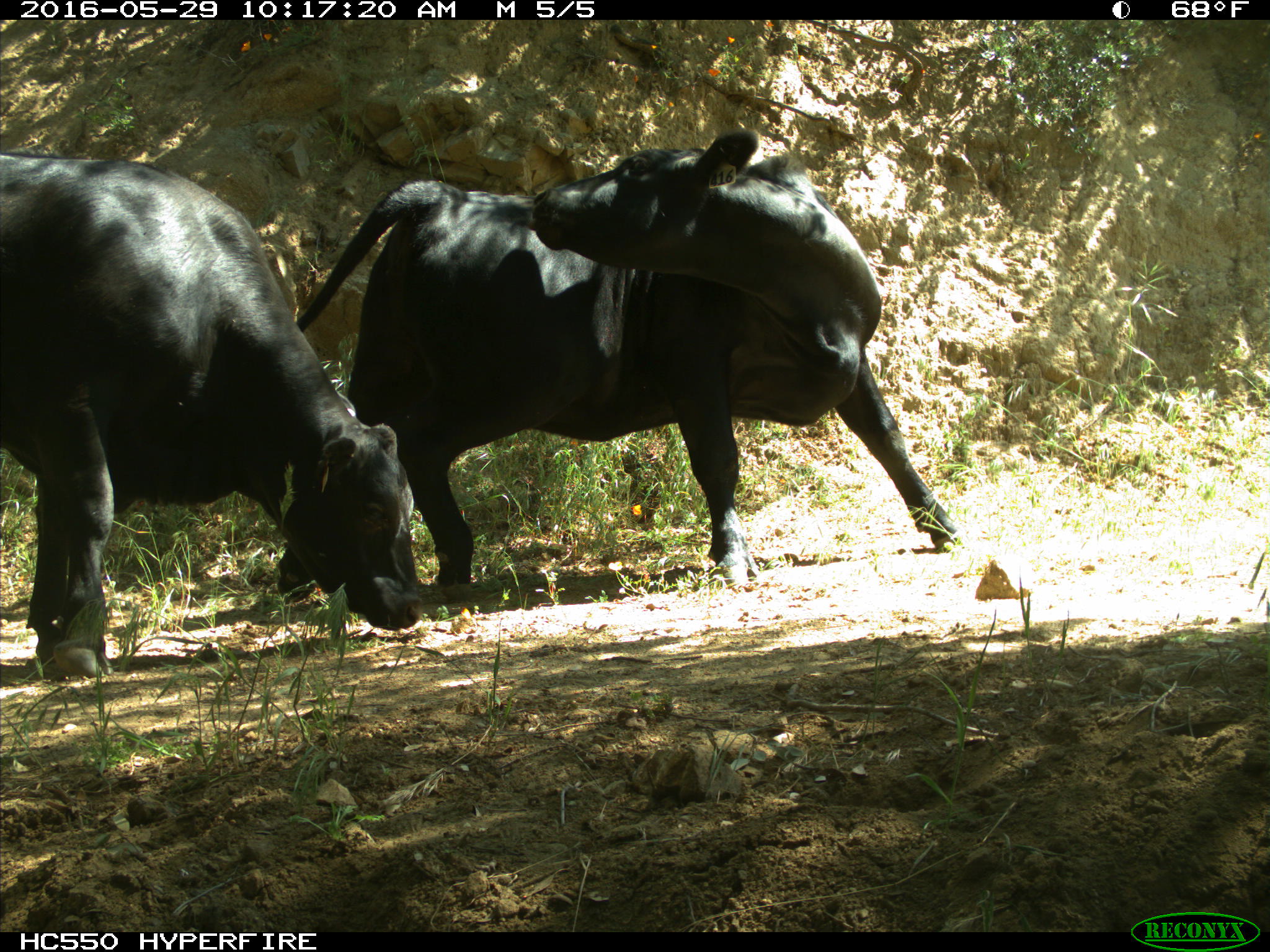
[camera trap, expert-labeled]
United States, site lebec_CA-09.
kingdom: Animalia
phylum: Chordata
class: Mammalia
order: Artiodactyla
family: Bovidae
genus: Bos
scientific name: Bos taurus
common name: domestic cow